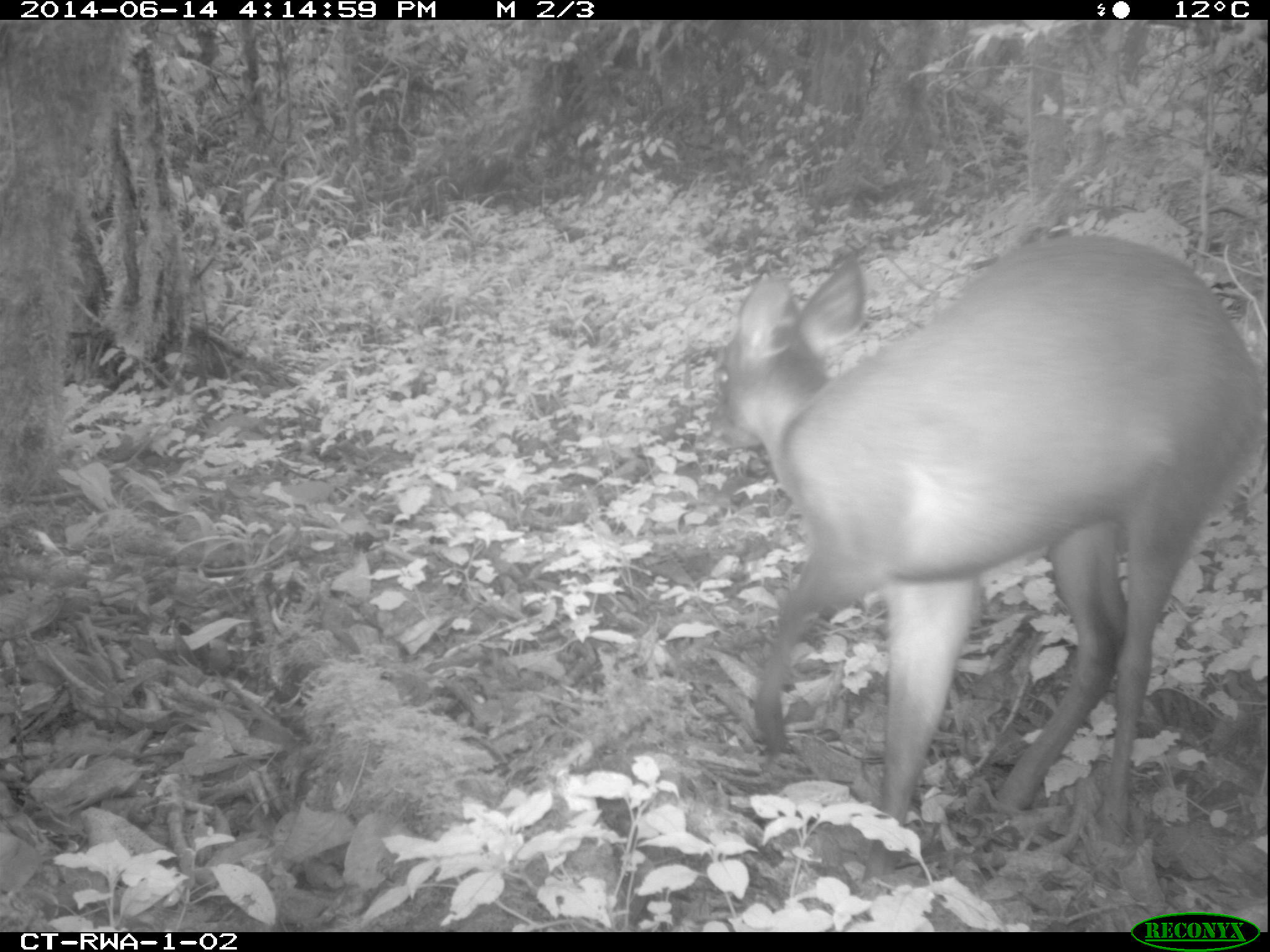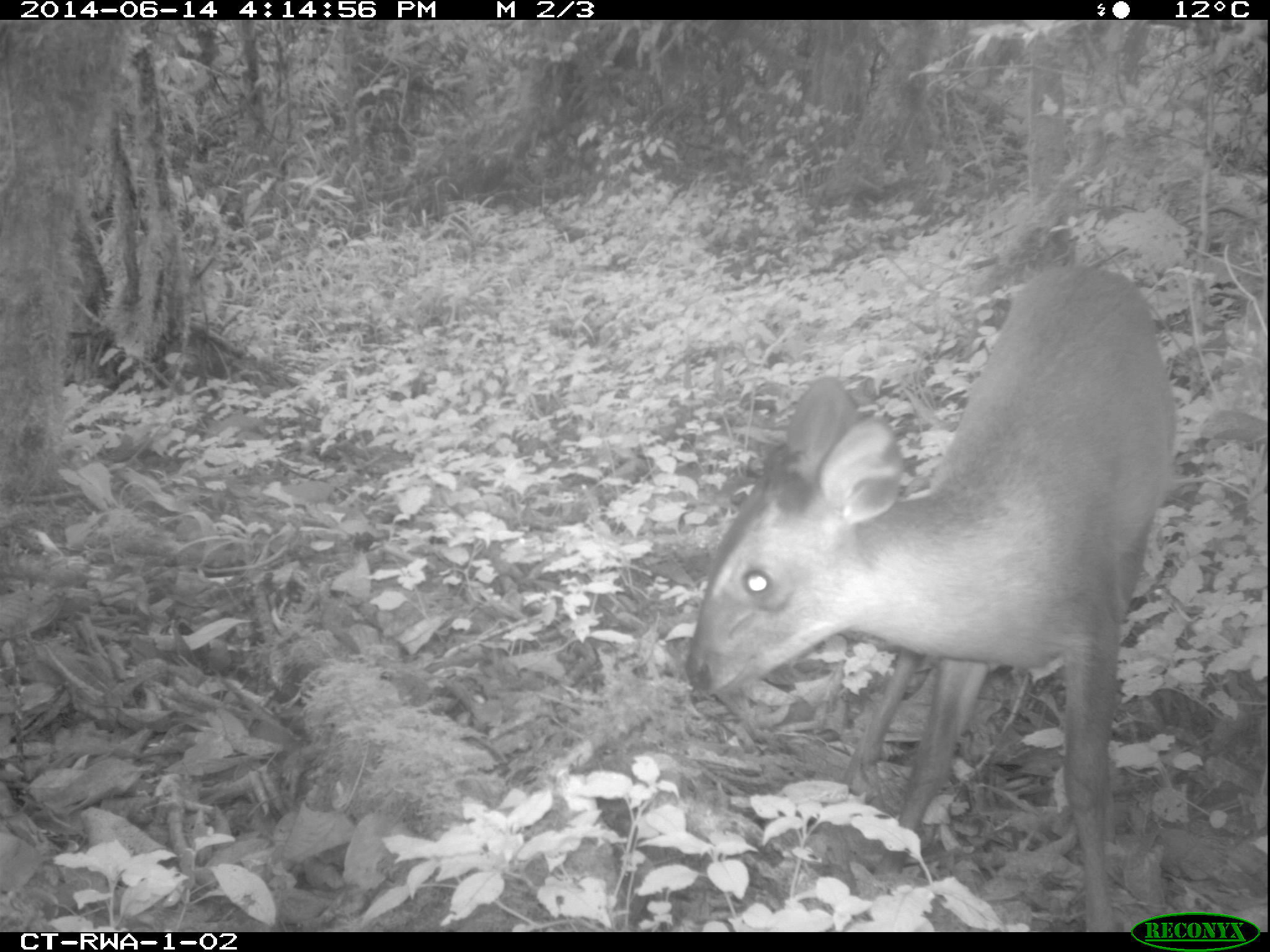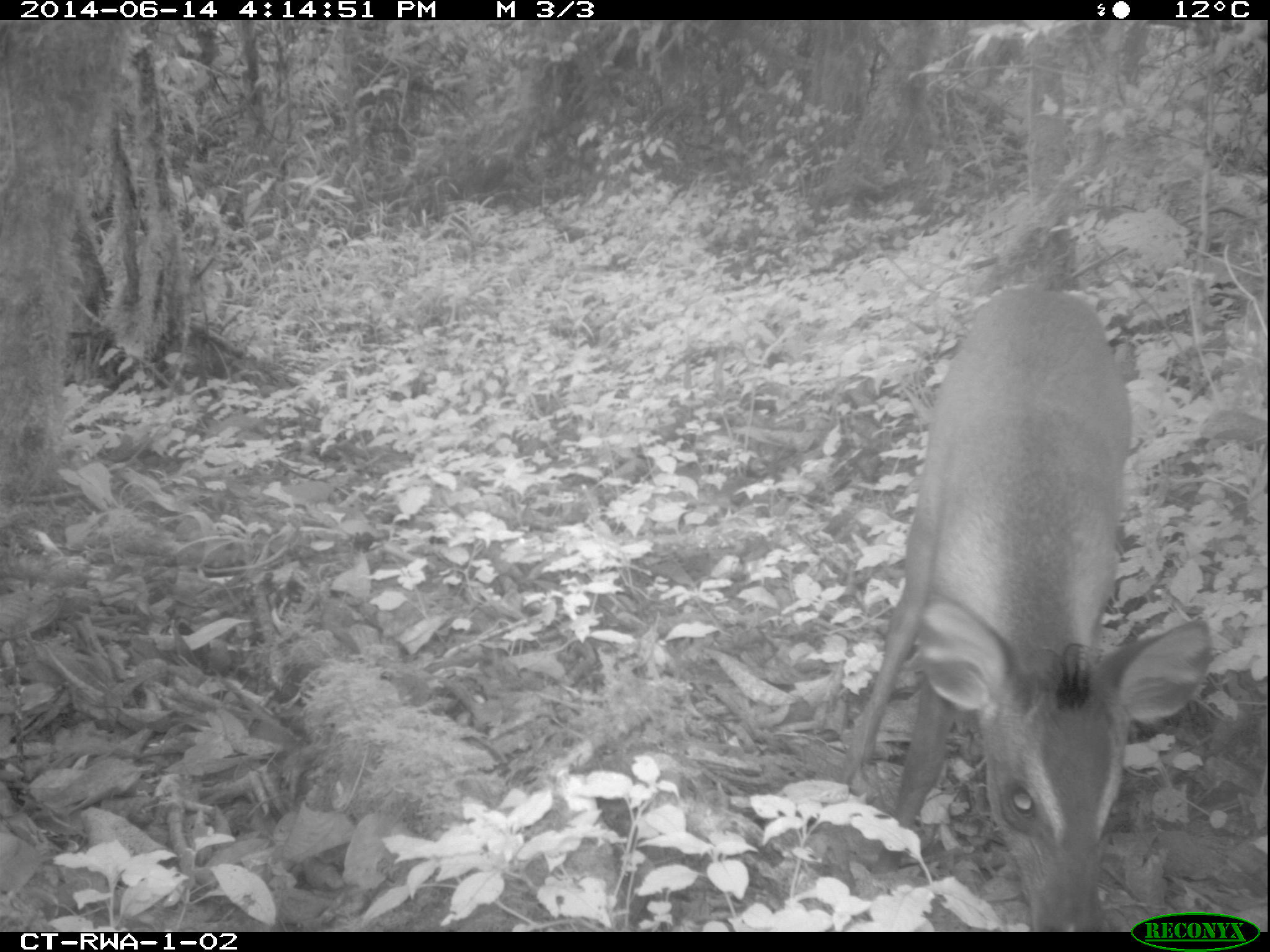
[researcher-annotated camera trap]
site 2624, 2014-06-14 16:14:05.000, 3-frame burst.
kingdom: Animalia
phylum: Chordata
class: Mammalia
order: Artiodactyla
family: Bovidae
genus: Cephalophus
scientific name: Cephalophus nigrifrons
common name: black-fronted duiker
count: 1